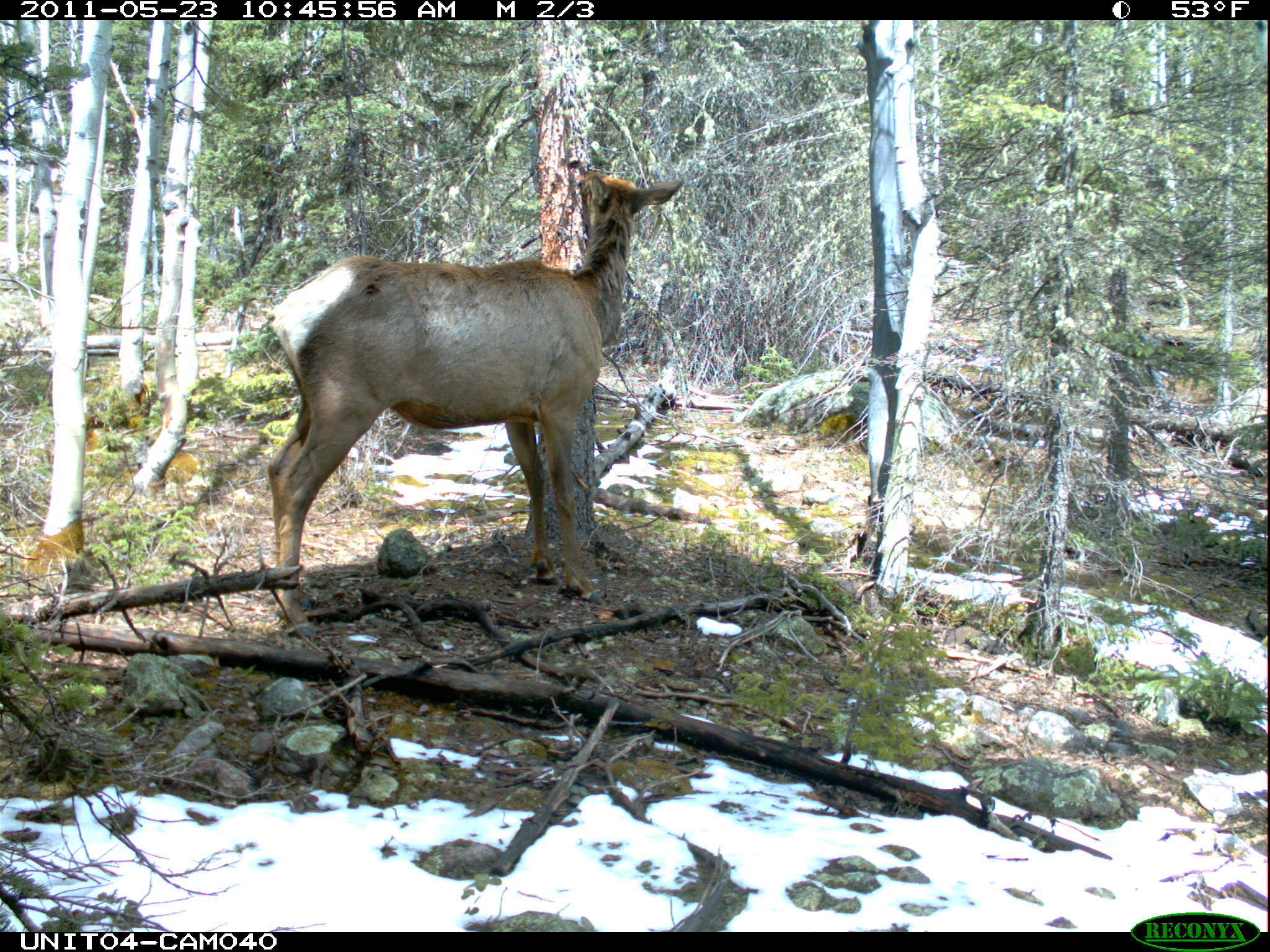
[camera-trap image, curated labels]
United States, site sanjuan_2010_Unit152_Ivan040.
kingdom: Animalia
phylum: Chordata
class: Mammalia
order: Artiodactyla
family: Cervidae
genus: Cervus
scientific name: Cervus elaphus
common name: red deer